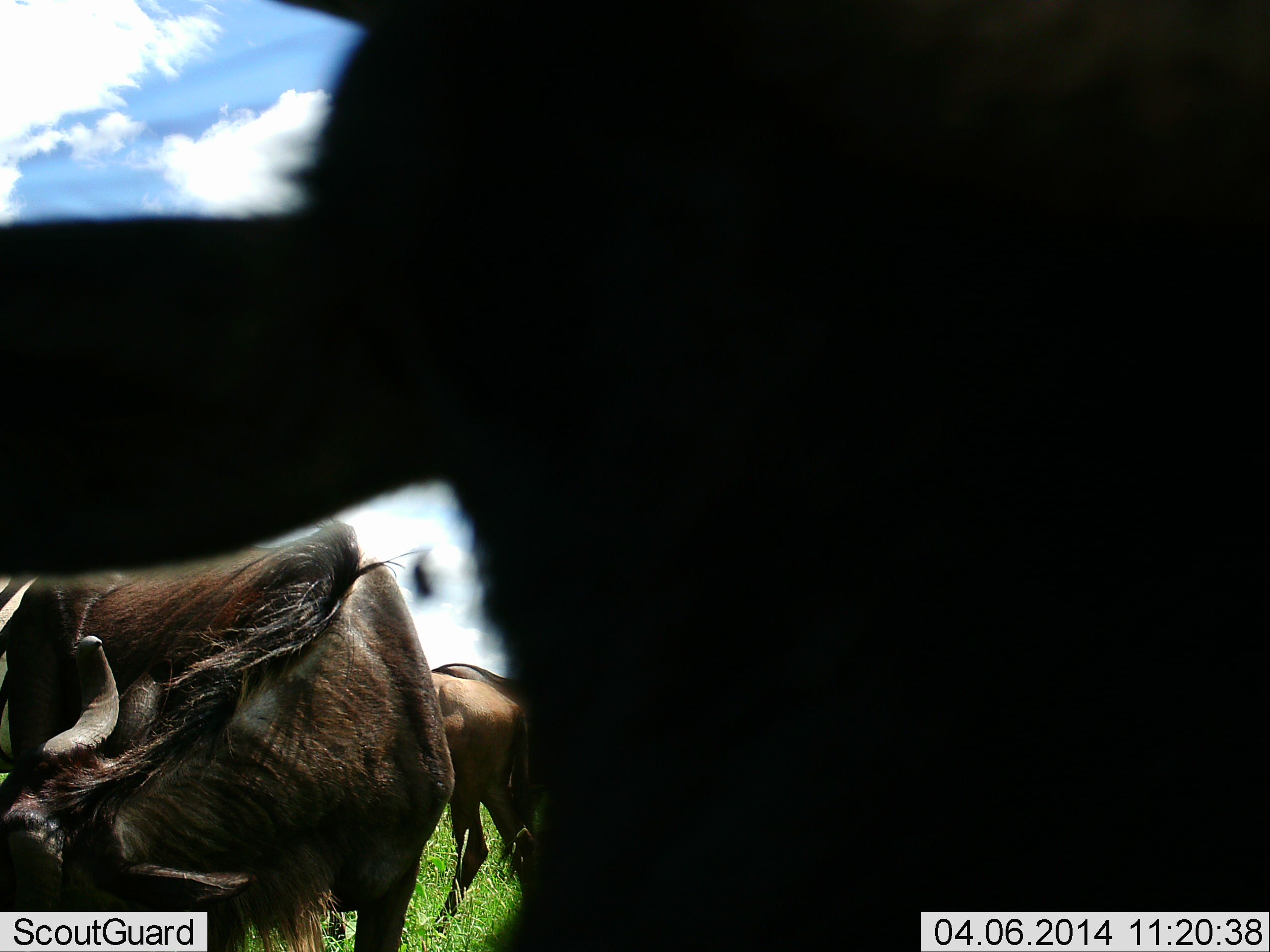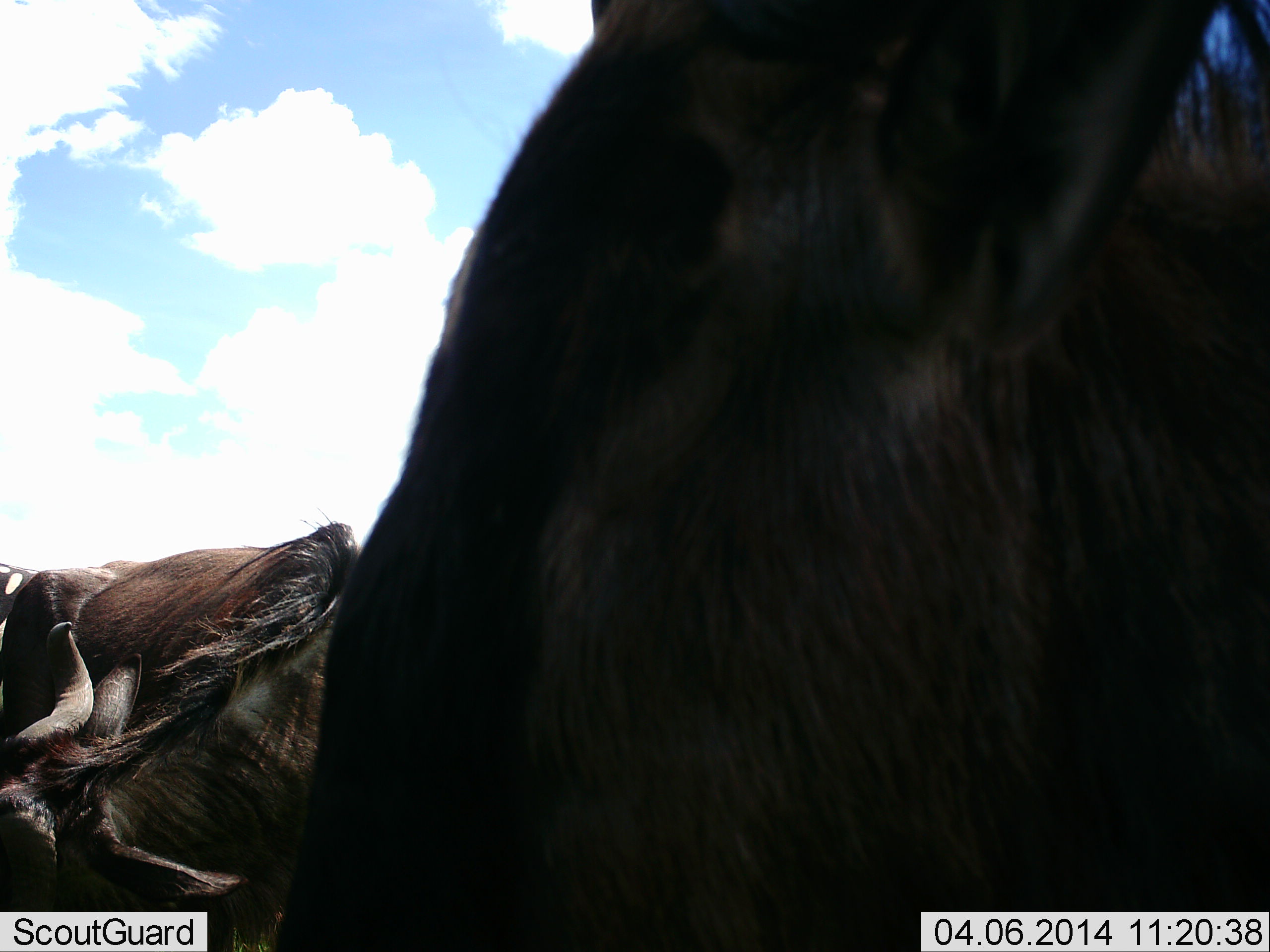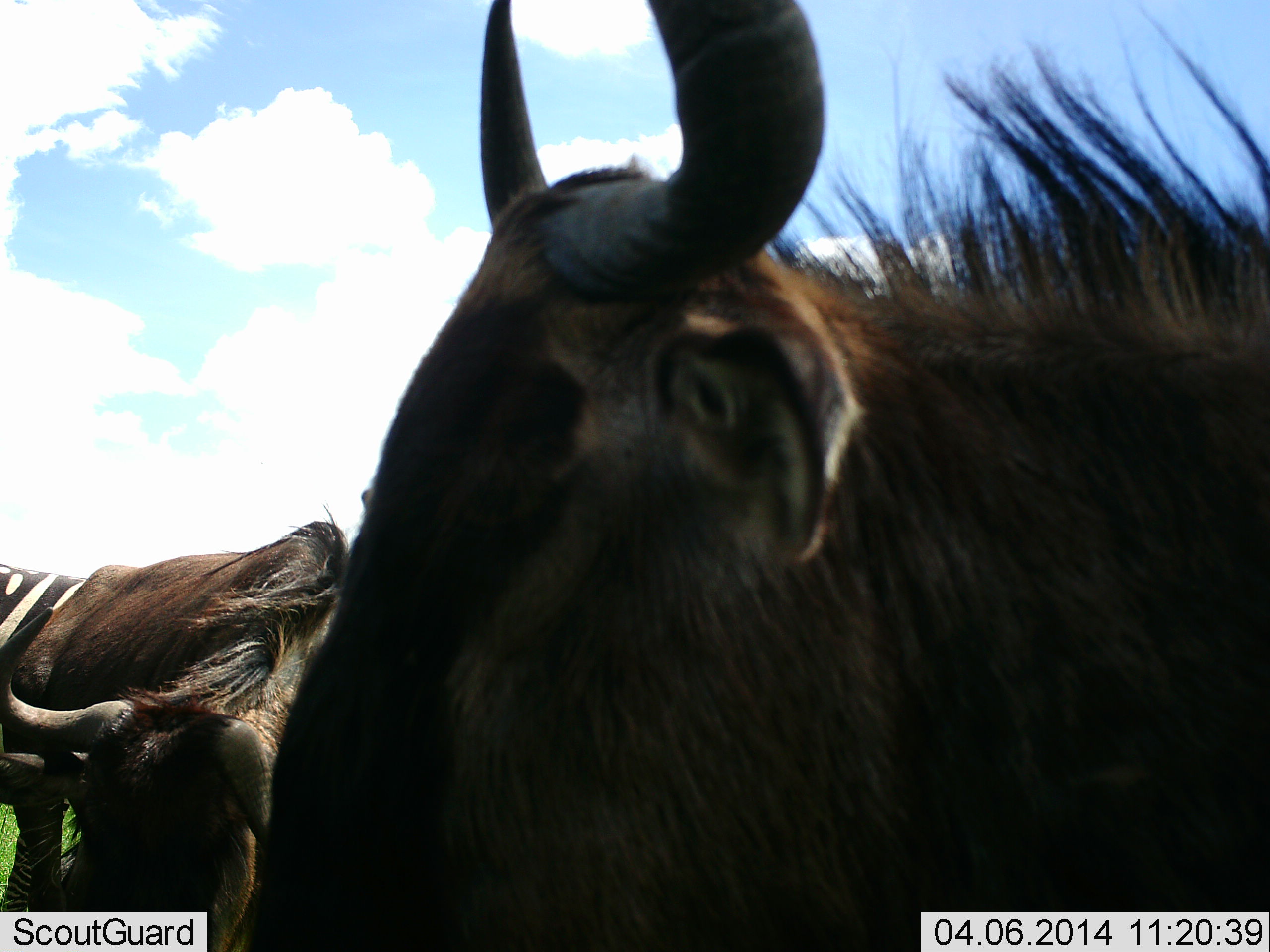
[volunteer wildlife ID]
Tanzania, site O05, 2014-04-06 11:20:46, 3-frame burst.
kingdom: Animalia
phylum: Chordata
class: Mammalia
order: Artiodactyla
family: Bovidae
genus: Connochaetes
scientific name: Connochaetes taurinus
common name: blue wildebeest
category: wildebeest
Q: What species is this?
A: Wildebeest (blue wildebeest) (Connochaetes taurinus).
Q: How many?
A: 3.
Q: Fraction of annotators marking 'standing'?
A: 60%.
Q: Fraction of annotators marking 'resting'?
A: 20%.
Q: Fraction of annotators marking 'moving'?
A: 30%.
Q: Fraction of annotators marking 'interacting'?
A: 10%.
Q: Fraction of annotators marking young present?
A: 0%.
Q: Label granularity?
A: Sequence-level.